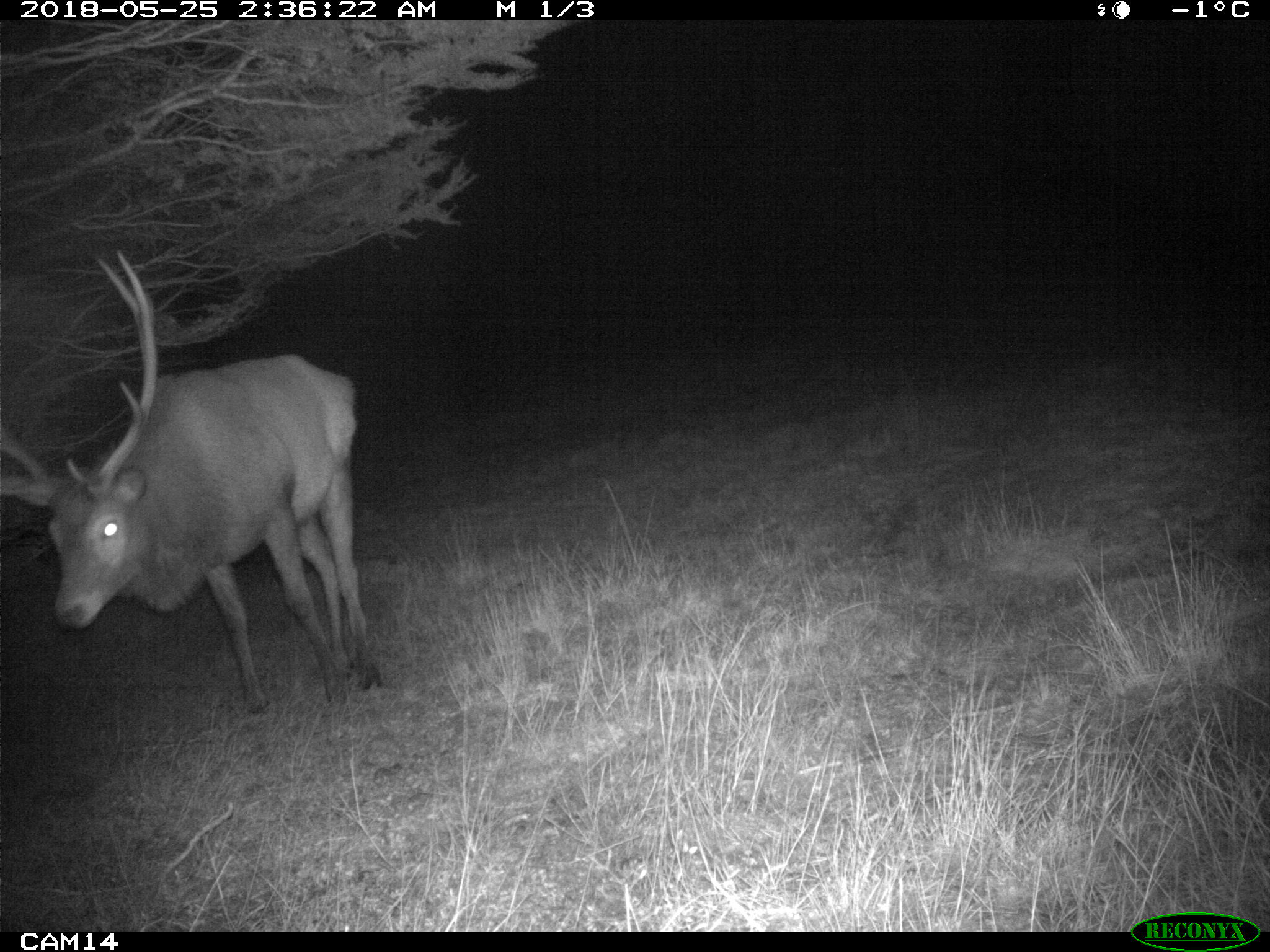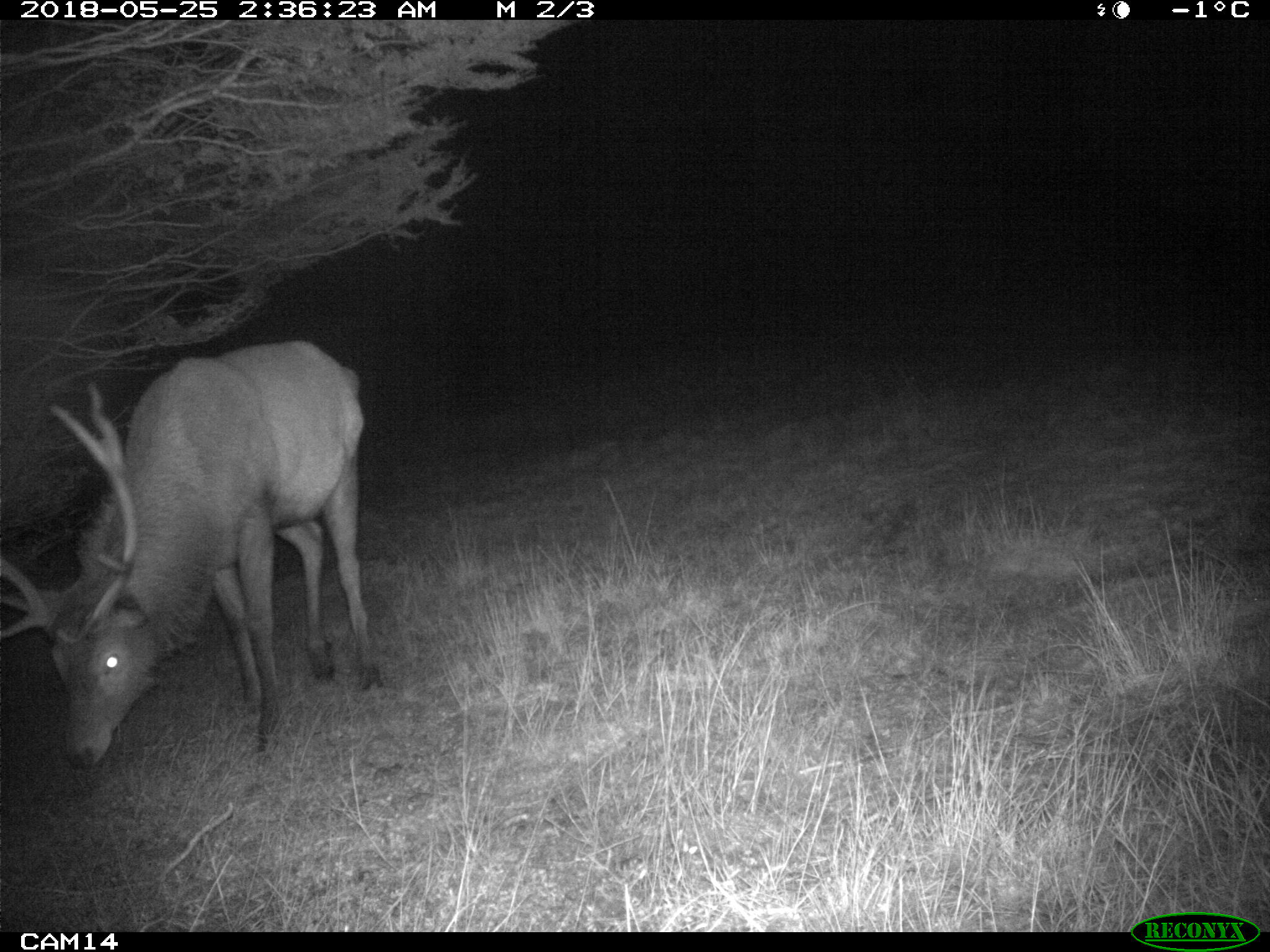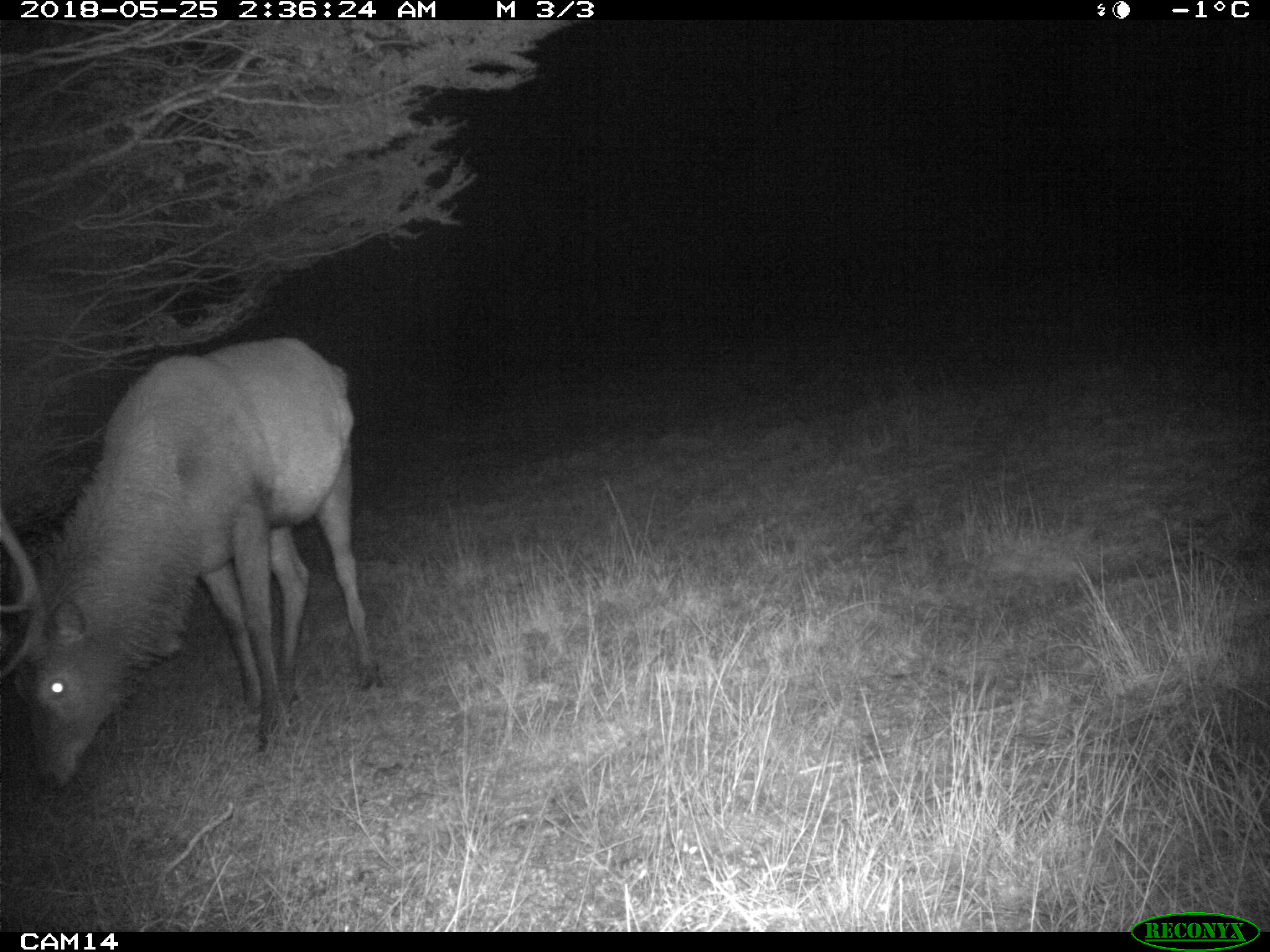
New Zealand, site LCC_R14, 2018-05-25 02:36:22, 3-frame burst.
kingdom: Animalia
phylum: Chordata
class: Mammalia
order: Artiodactyla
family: Cervidae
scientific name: Cervidae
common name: deer